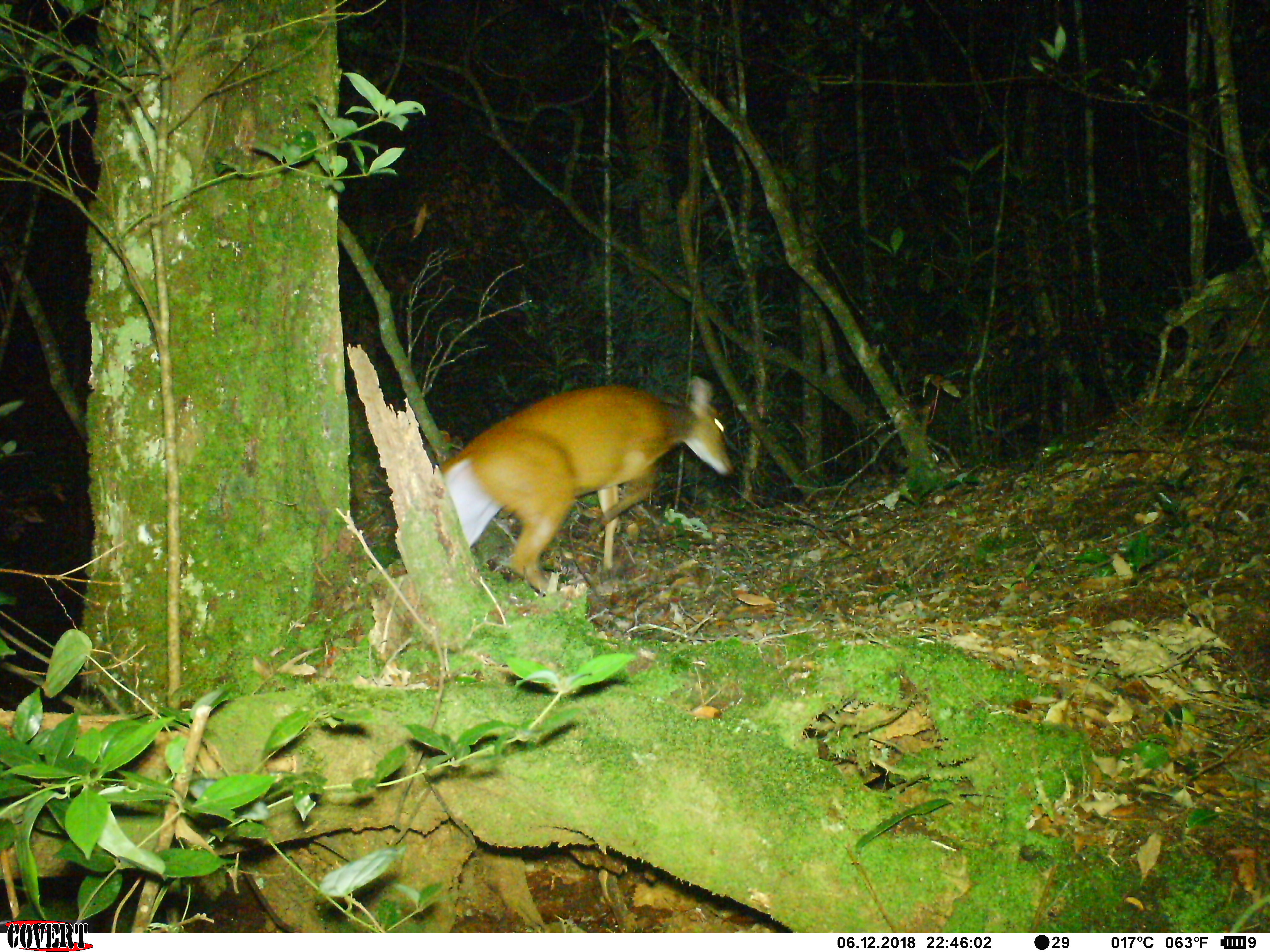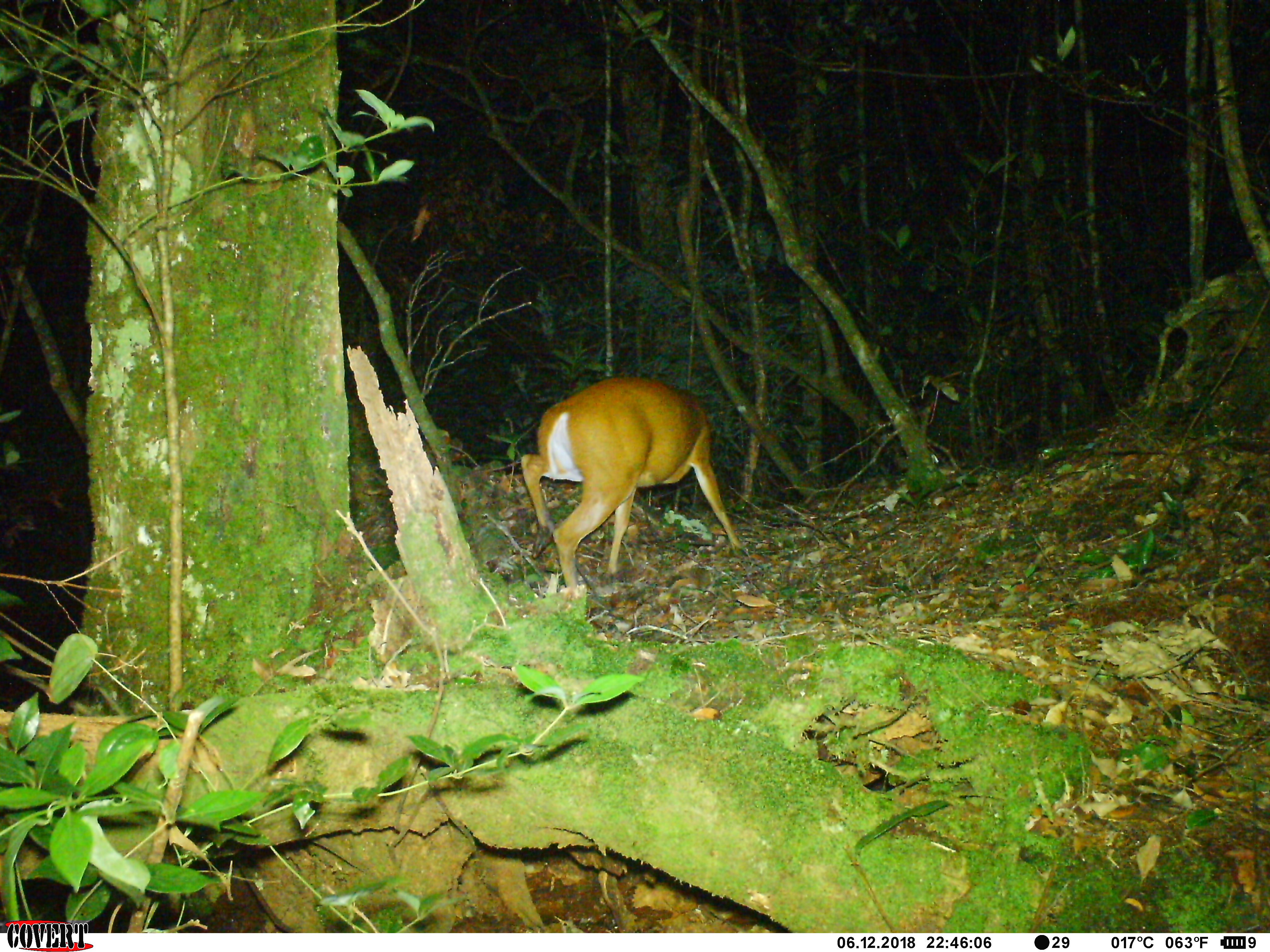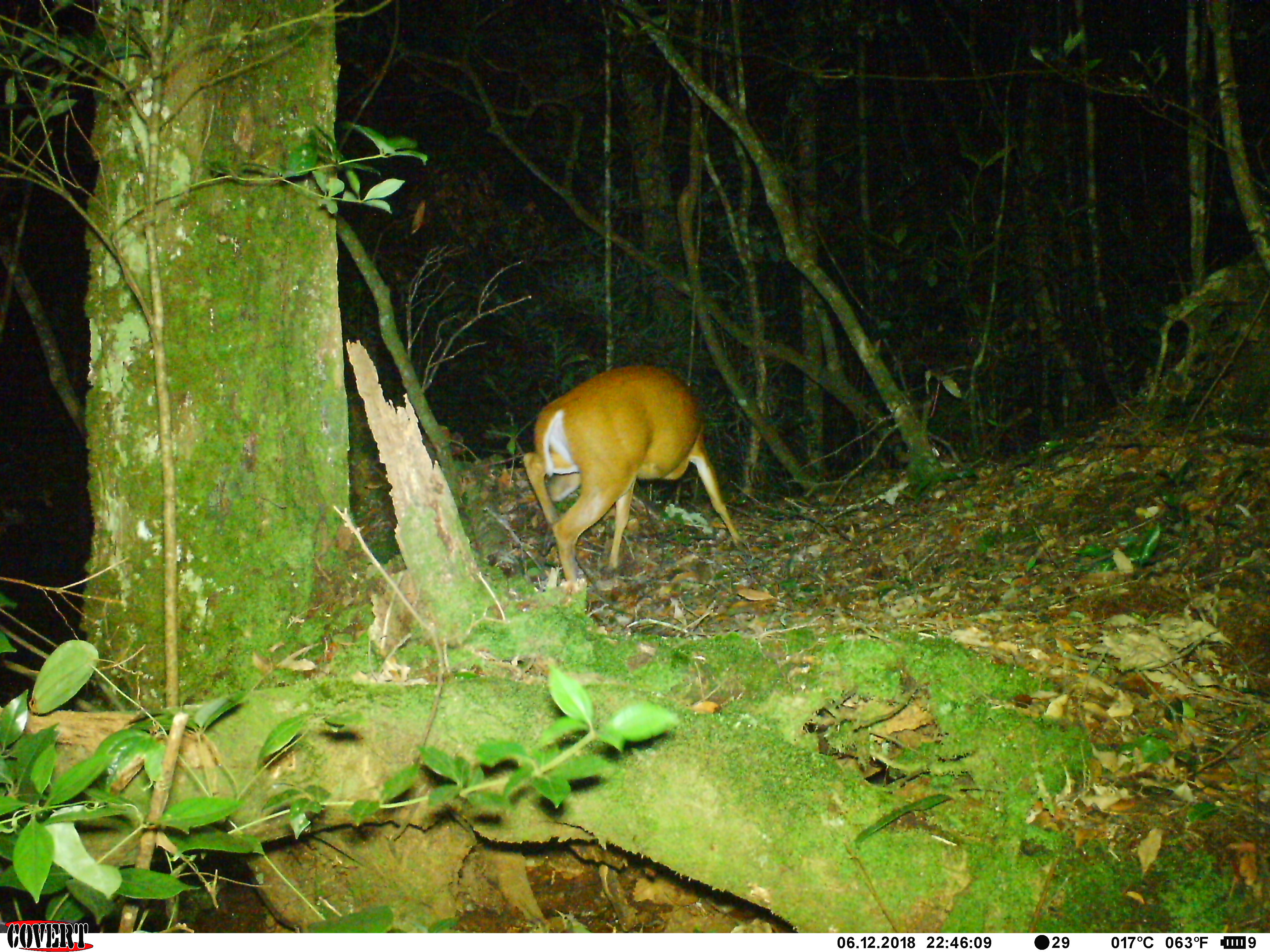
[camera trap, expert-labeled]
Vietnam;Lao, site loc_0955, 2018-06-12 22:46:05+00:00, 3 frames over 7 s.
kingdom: Animalia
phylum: Chordata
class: Mammalia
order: Artiodactyla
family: Cervidae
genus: Muntiacus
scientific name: Muntiacus muntjak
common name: red muntjac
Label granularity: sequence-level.